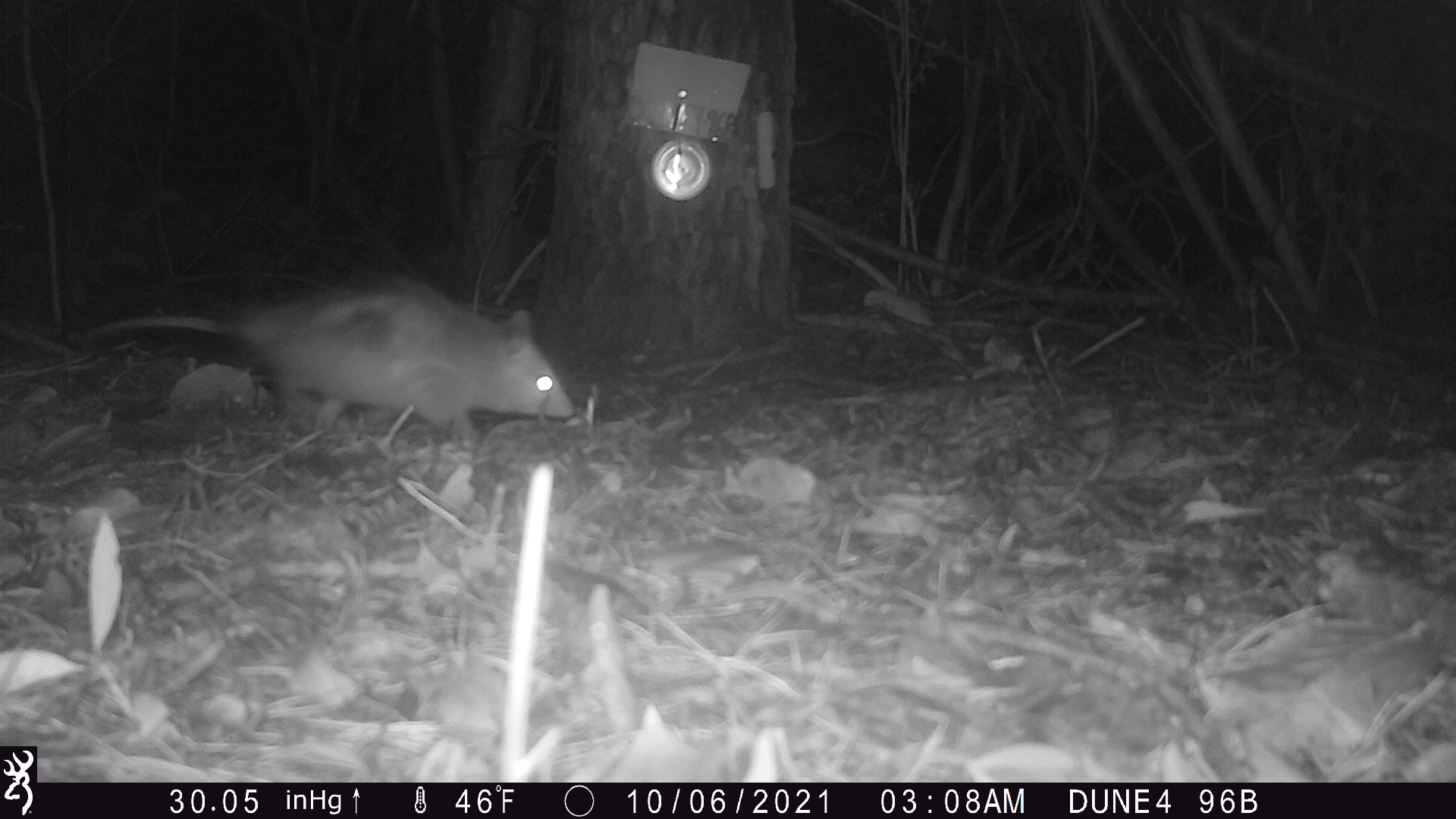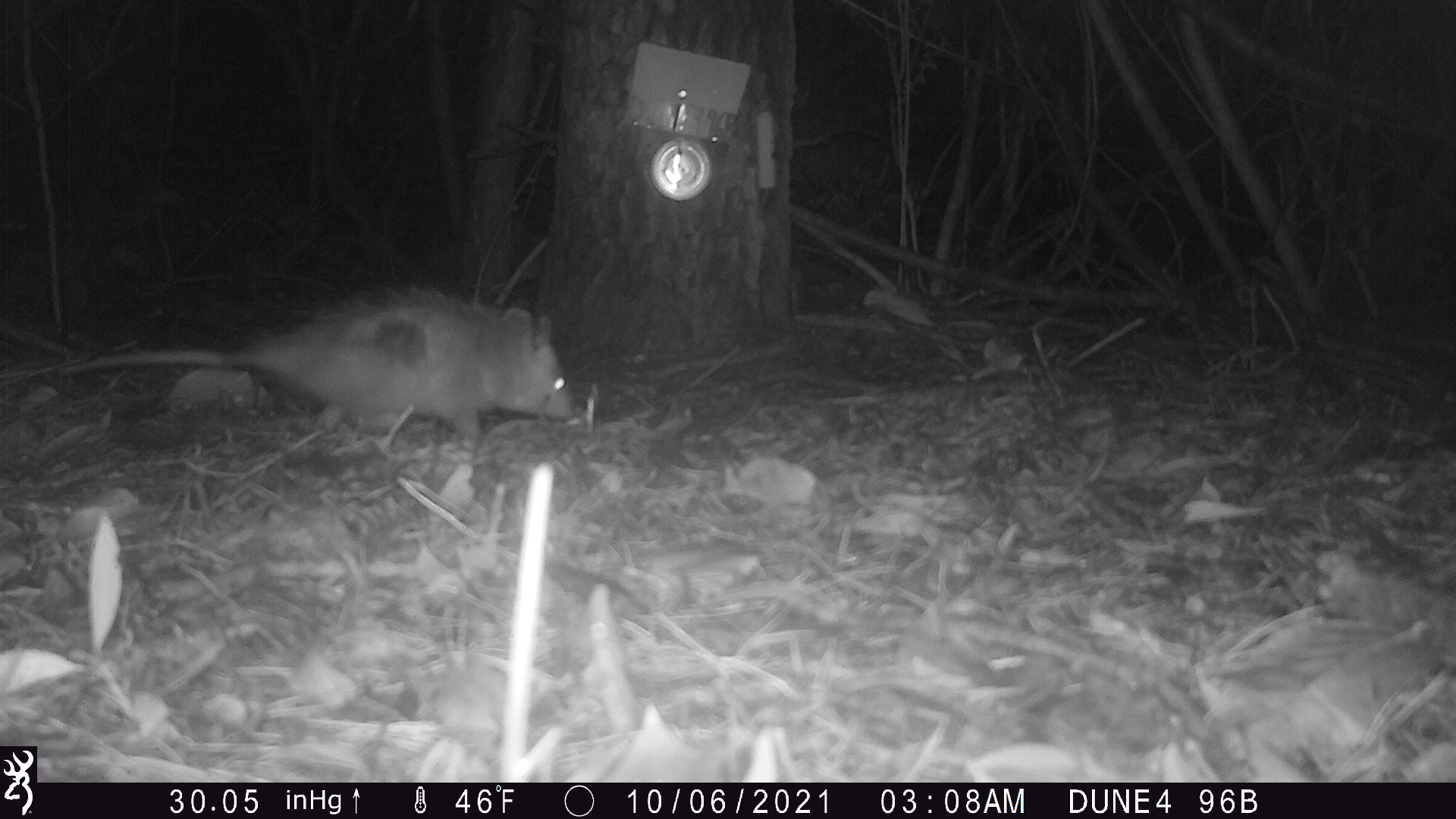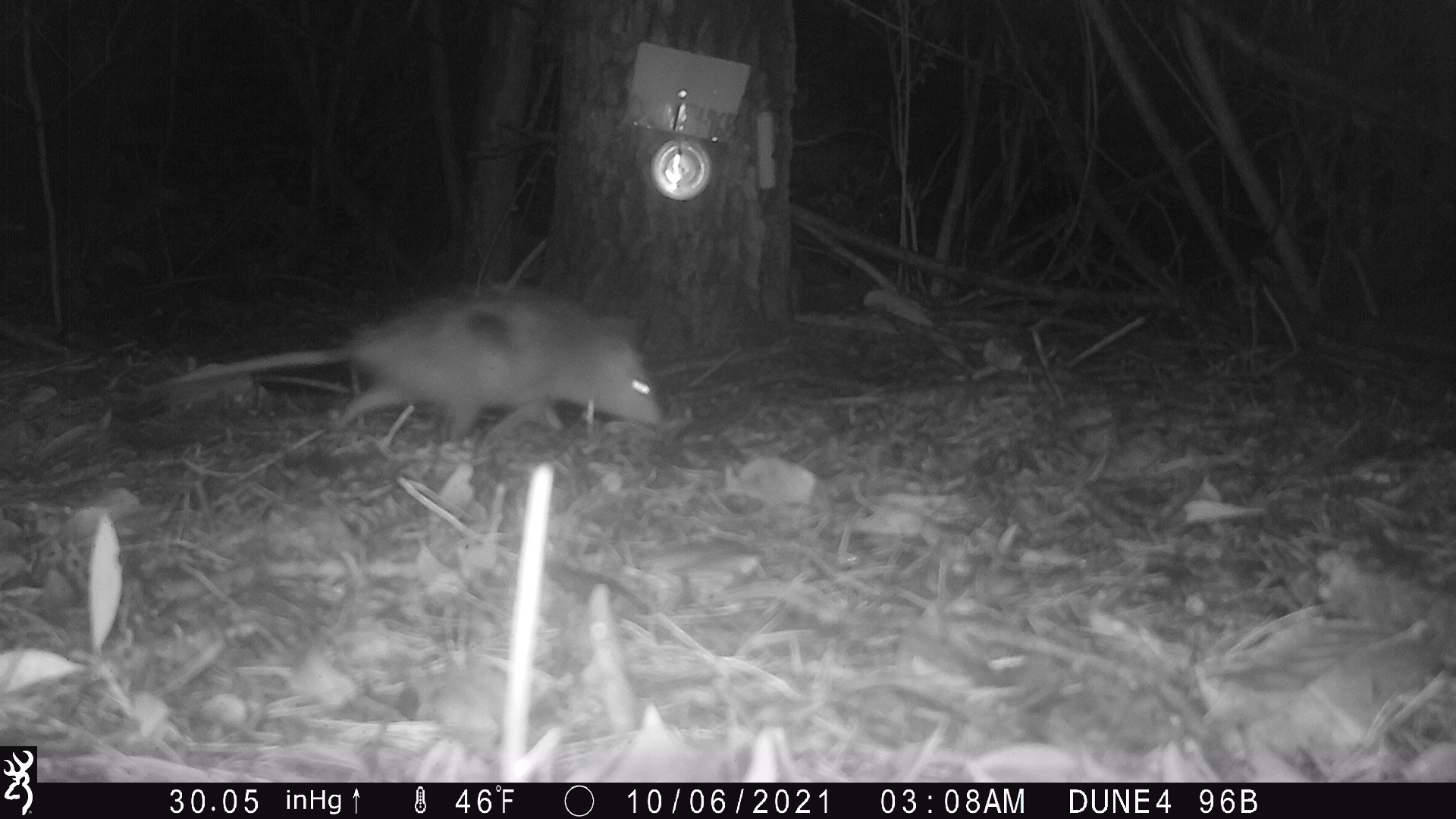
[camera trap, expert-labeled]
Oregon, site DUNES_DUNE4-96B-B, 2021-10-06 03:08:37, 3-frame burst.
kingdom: Animalia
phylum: Chordata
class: Mammalia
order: Didelphimorphia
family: Didelphidae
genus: Didelphis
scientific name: Didelphis virginiana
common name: virginia opossum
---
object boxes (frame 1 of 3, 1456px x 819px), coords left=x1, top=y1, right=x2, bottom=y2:
virginia opossum: left=81, top=275, right=579, bottom=440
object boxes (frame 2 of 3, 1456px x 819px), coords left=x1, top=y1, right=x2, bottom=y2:
virginia opossum: left=46, top=283, right=582, bottom=440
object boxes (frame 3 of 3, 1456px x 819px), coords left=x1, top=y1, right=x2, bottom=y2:
virginia opossum: left=136, top=281, right=668, bottom=440